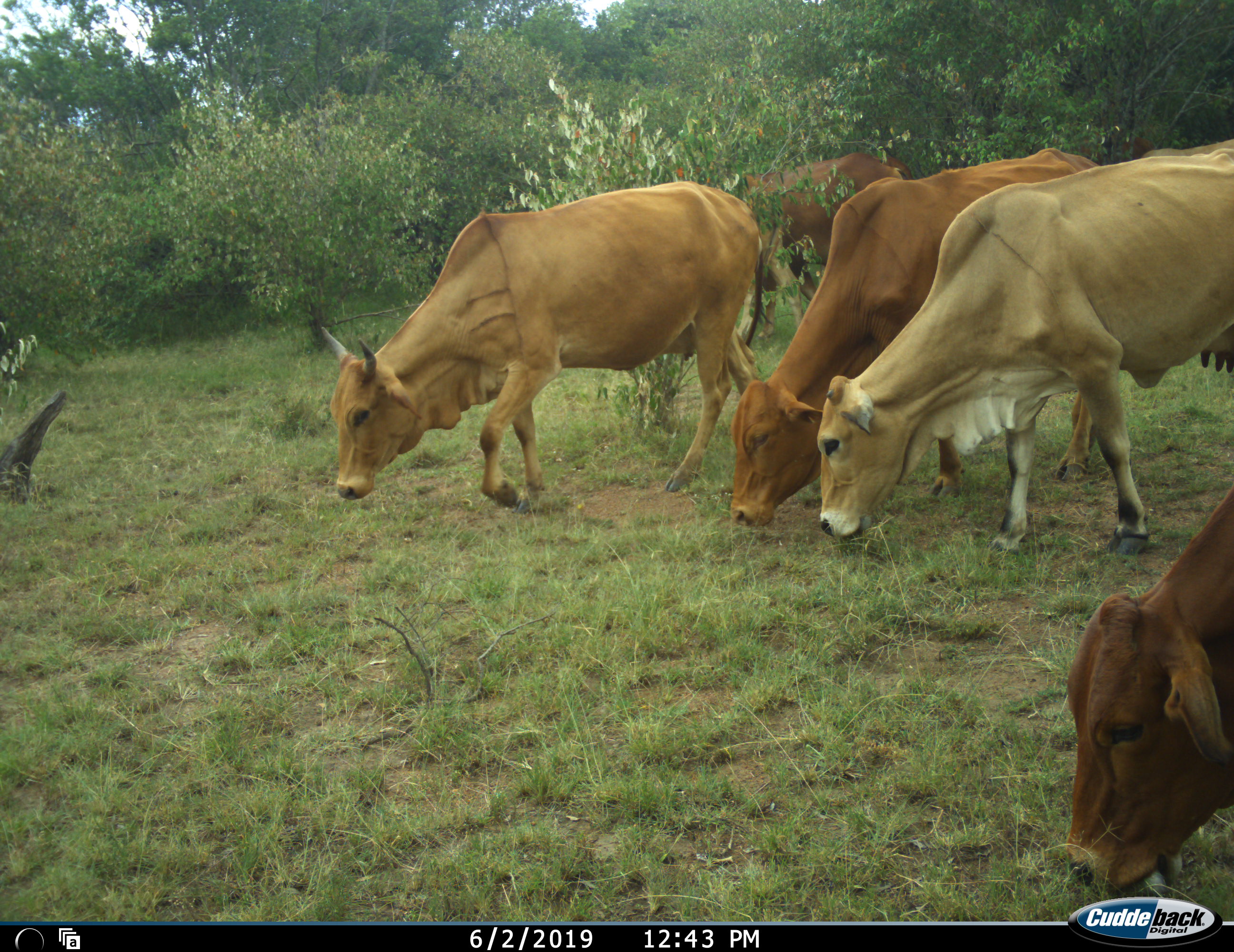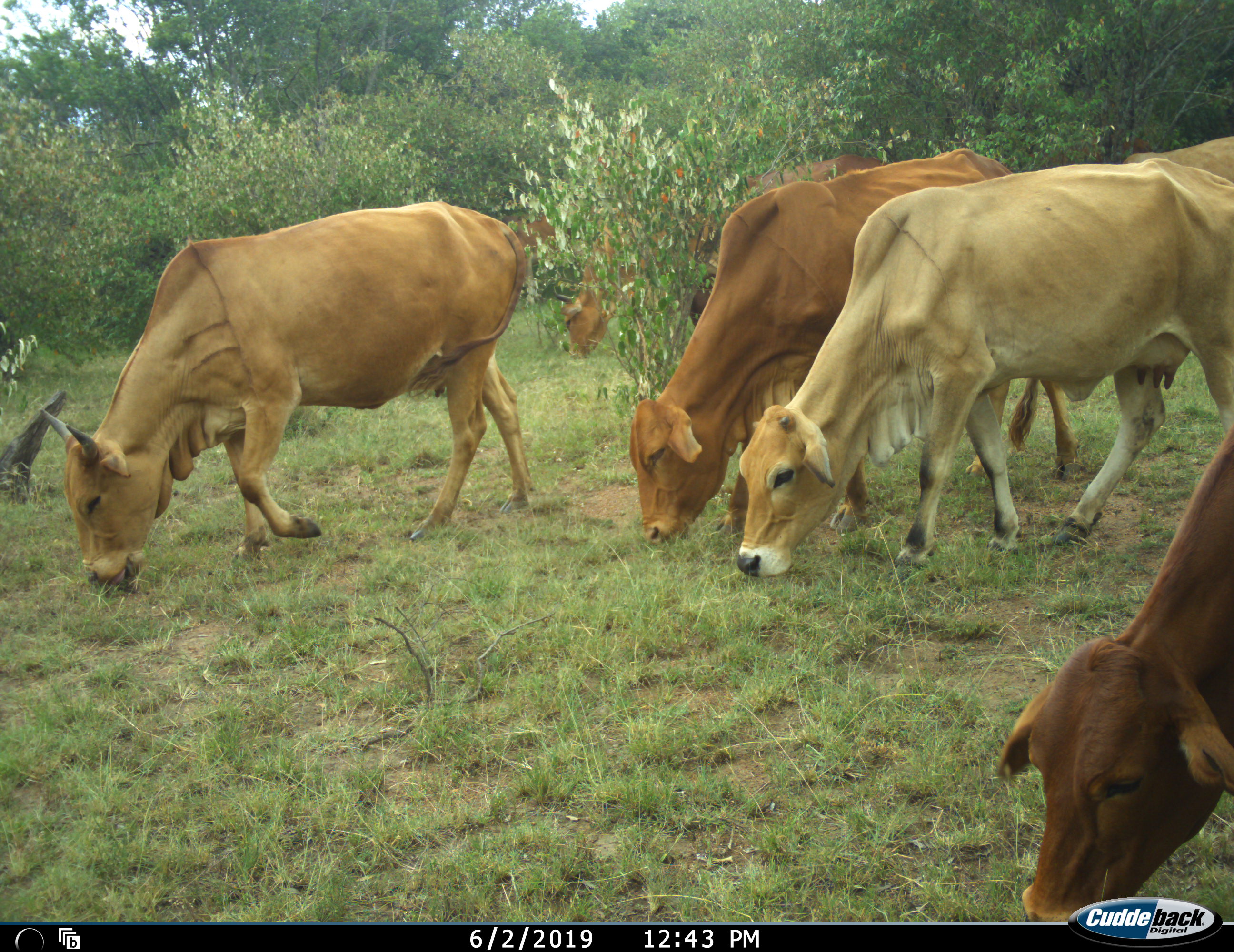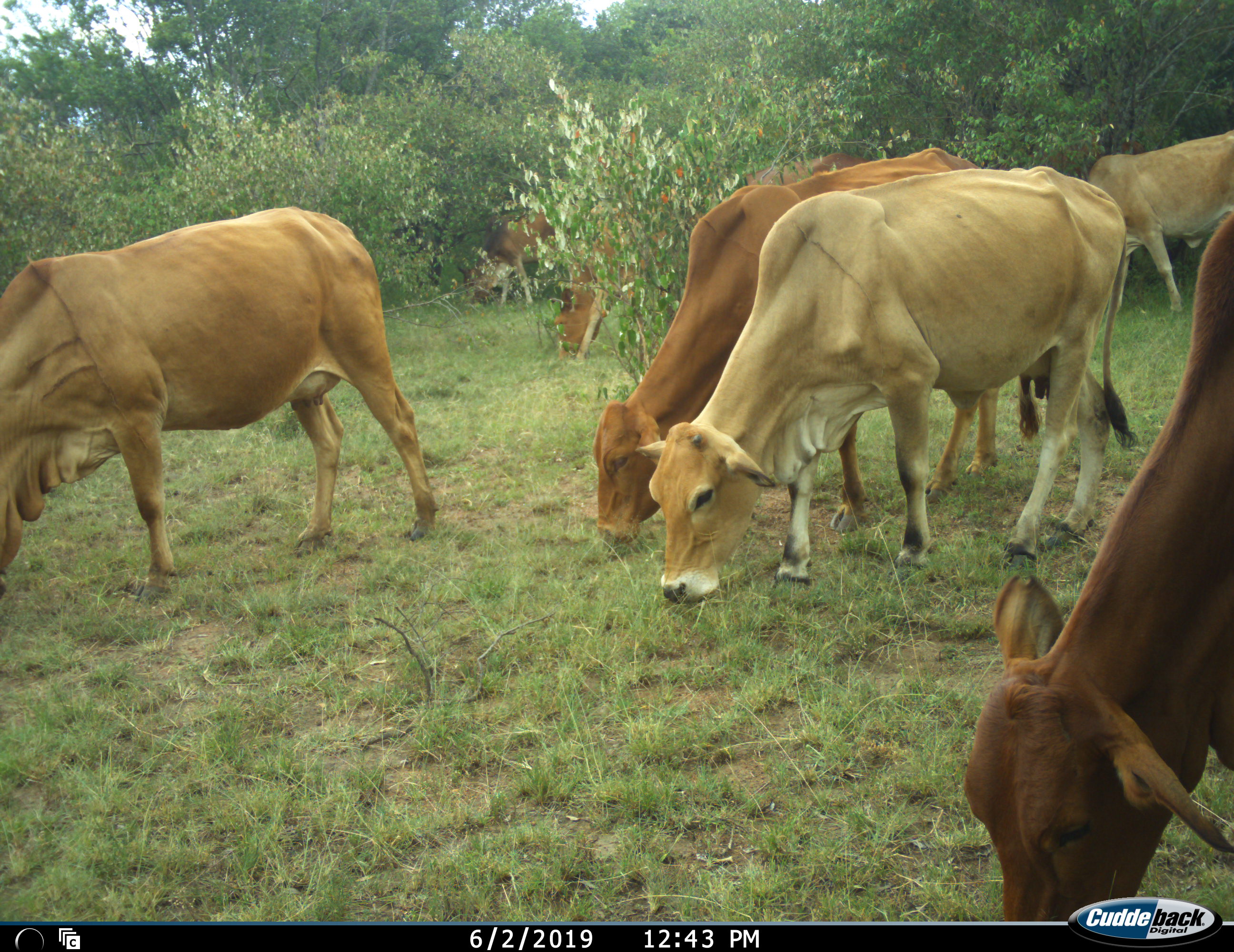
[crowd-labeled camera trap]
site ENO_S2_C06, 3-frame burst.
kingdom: Animalia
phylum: Chordata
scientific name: Vertebrata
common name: domestic animal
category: domesticanimal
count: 8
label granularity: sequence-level